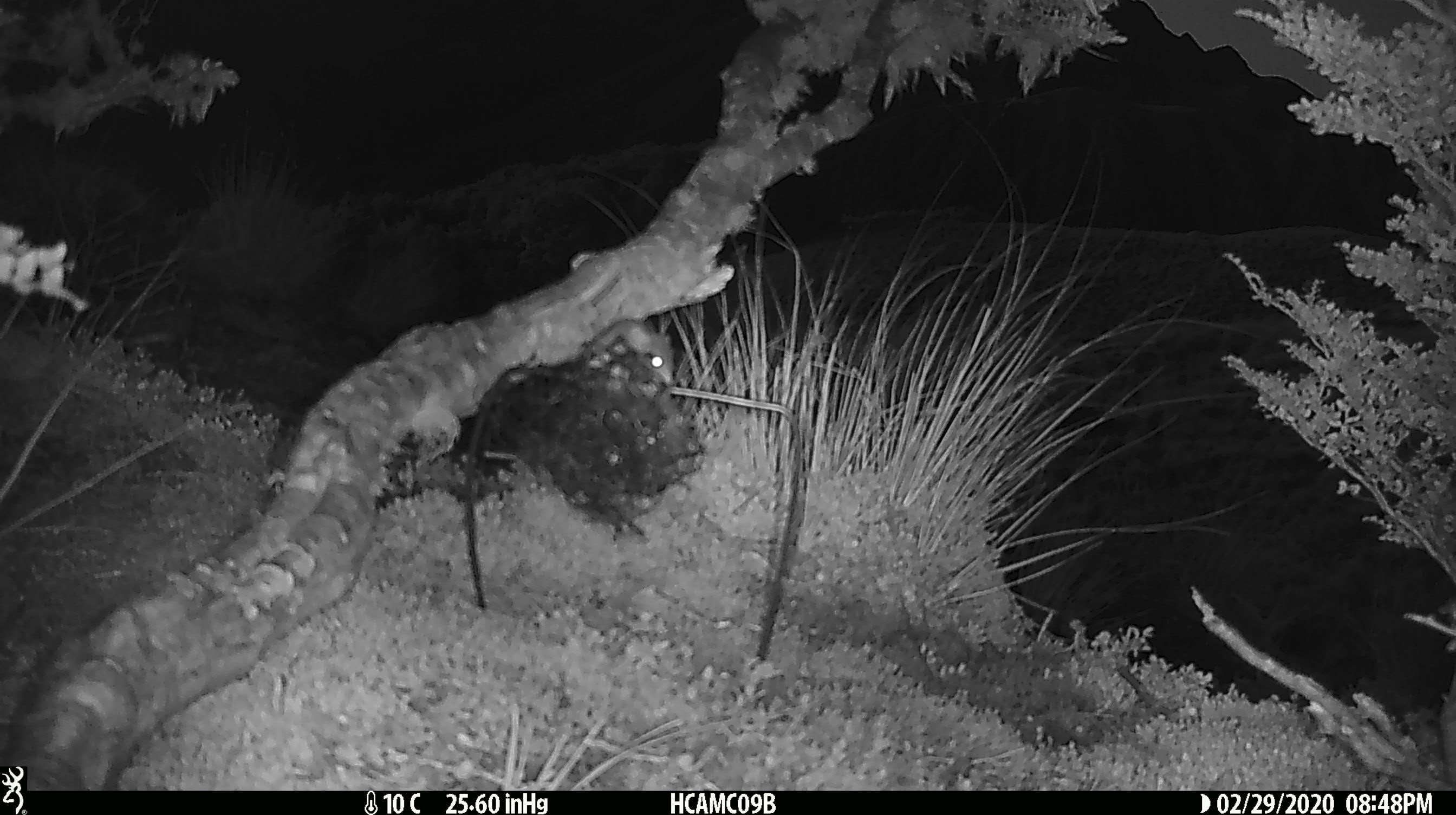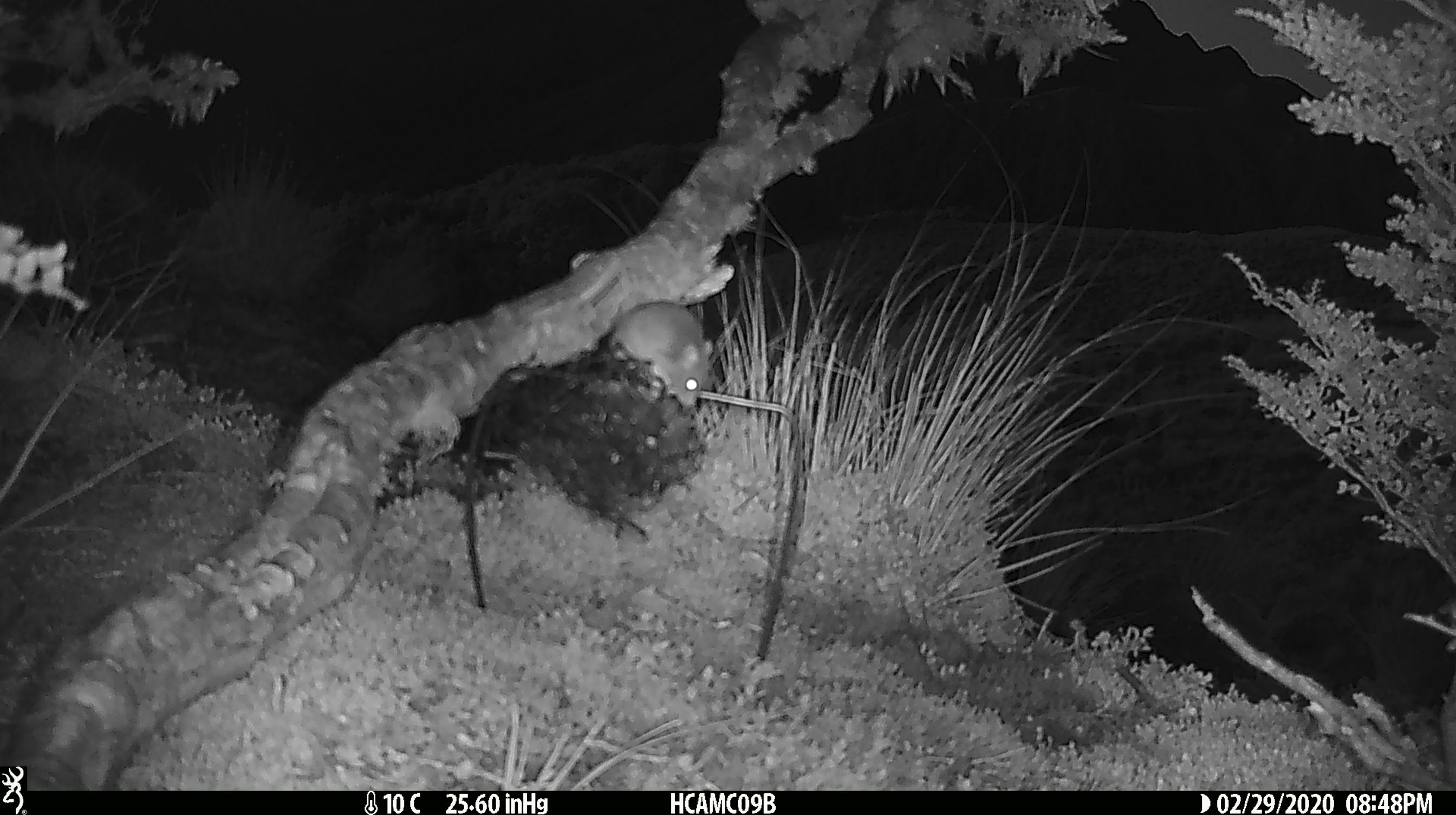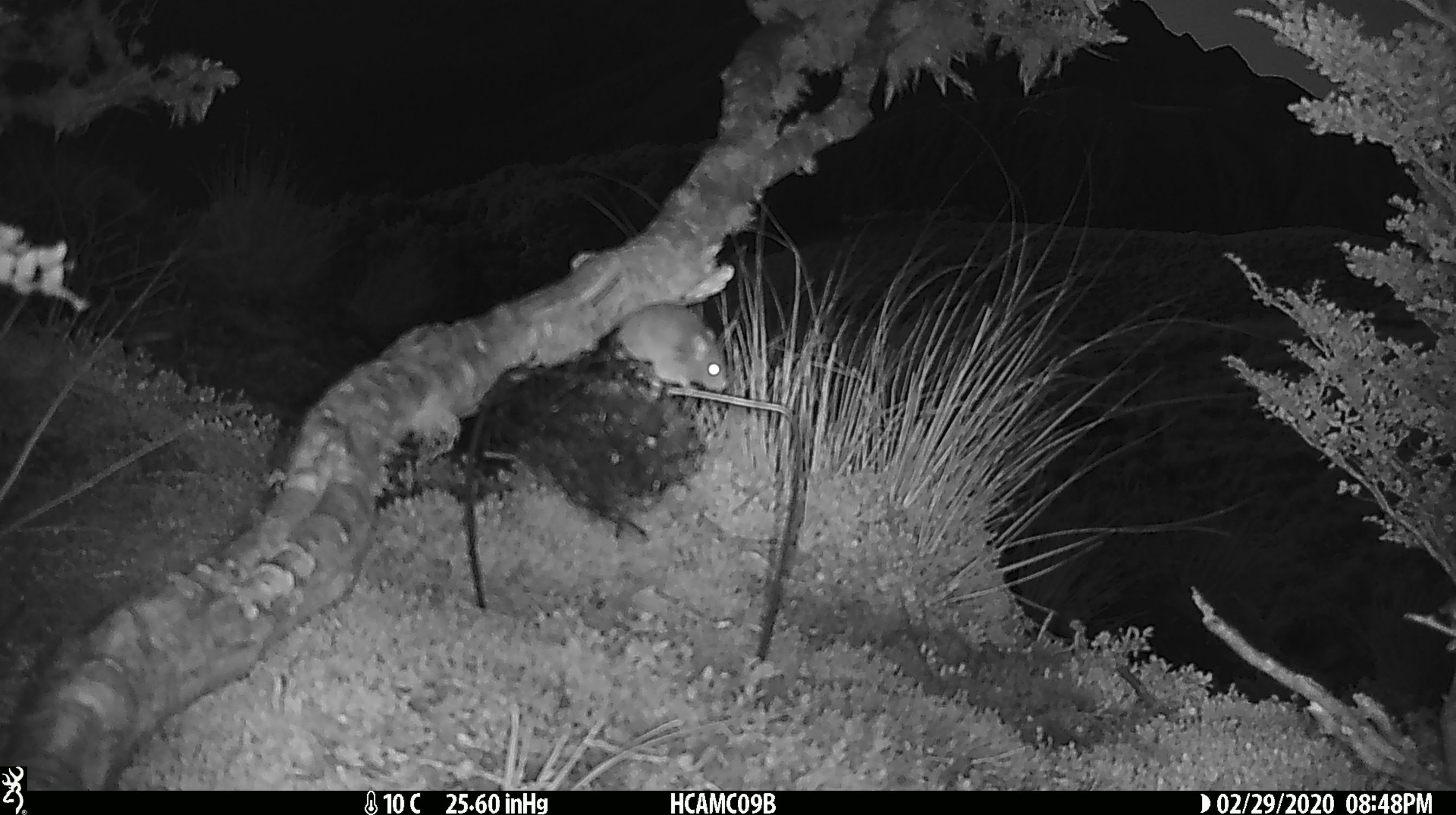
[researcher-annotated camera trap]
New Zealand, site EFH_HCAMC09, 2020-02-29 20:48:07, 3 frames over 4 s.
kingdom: Animalia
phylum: Chordata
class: Mammalia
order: Rodentia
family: Muridae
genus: Mus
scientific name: Mus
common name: mouse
Mouse (Mus).